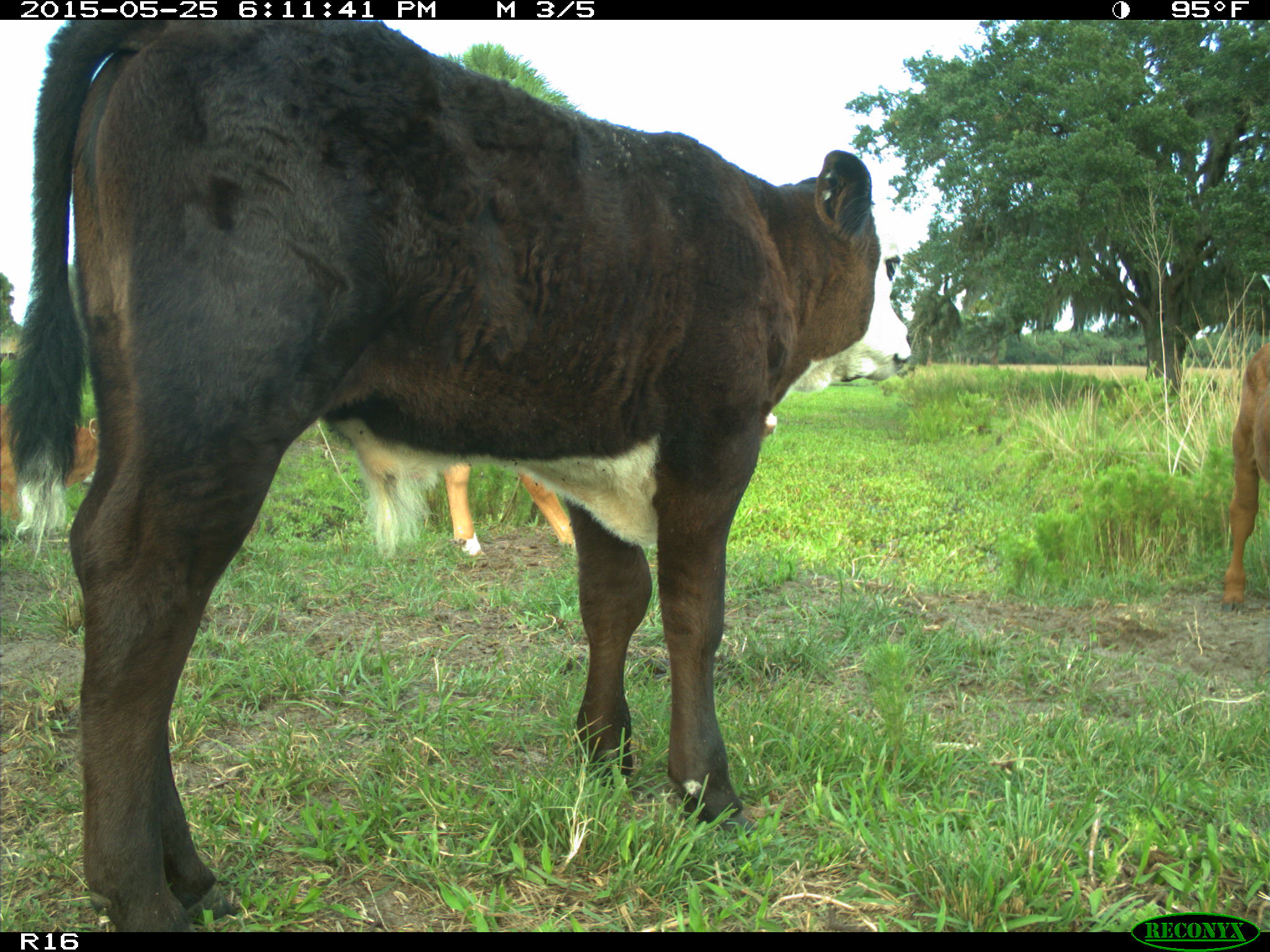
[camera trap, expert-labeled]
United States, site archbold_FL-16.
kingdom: Animalia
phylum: Chordata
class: Mammalia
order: Artiodactyla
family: Bovidae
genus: Bos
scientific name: Bos taurus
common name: domestic cow